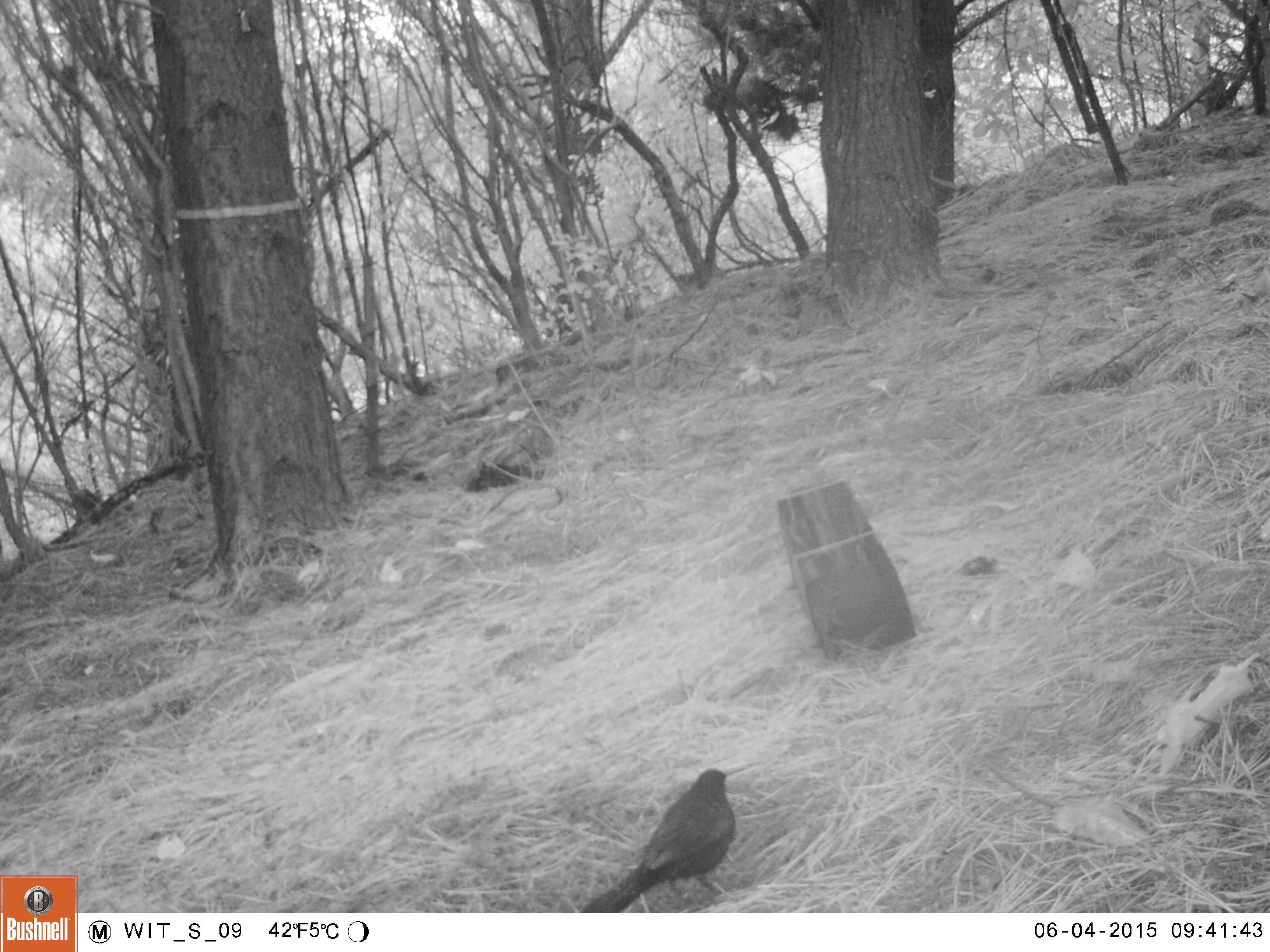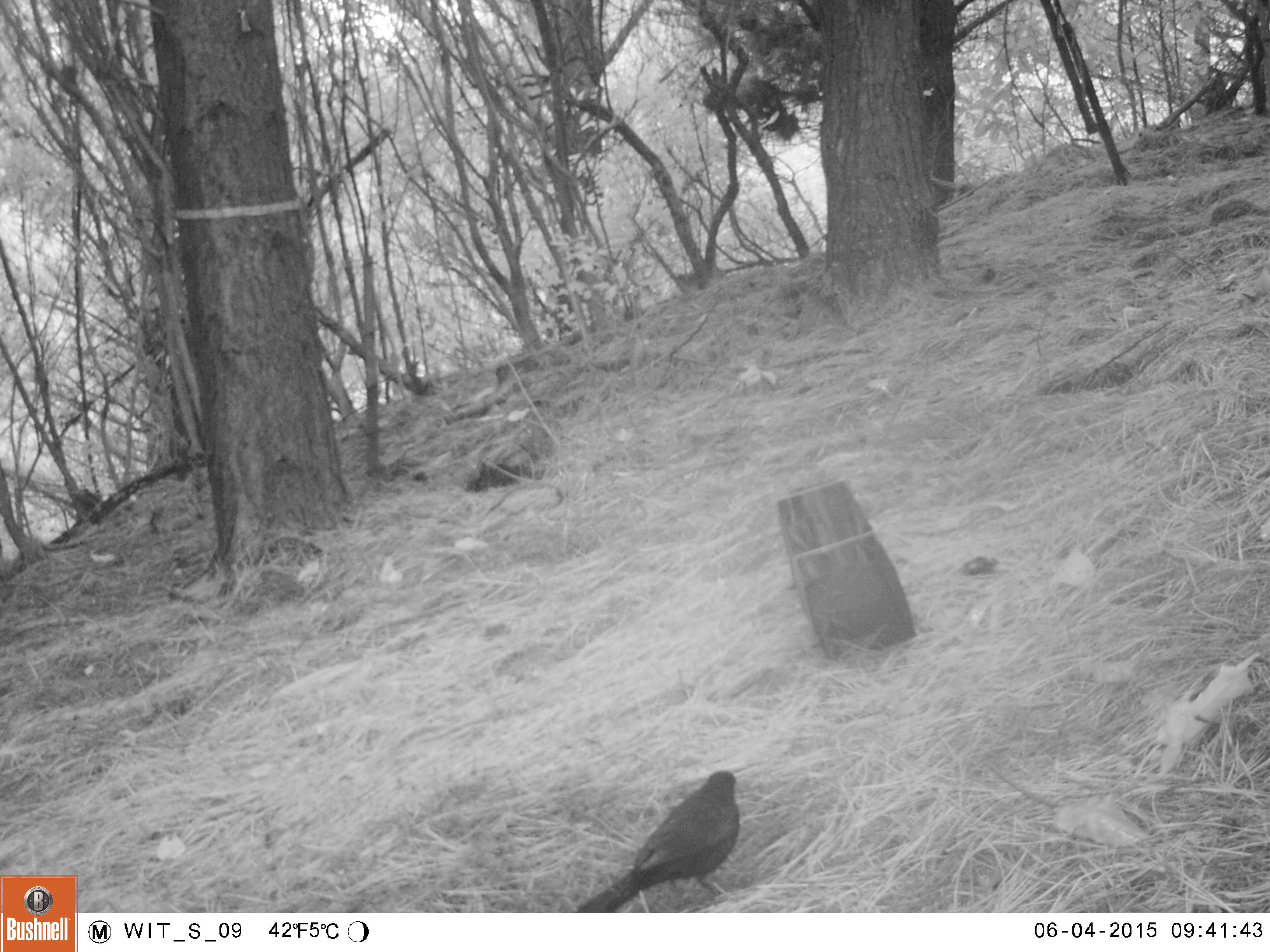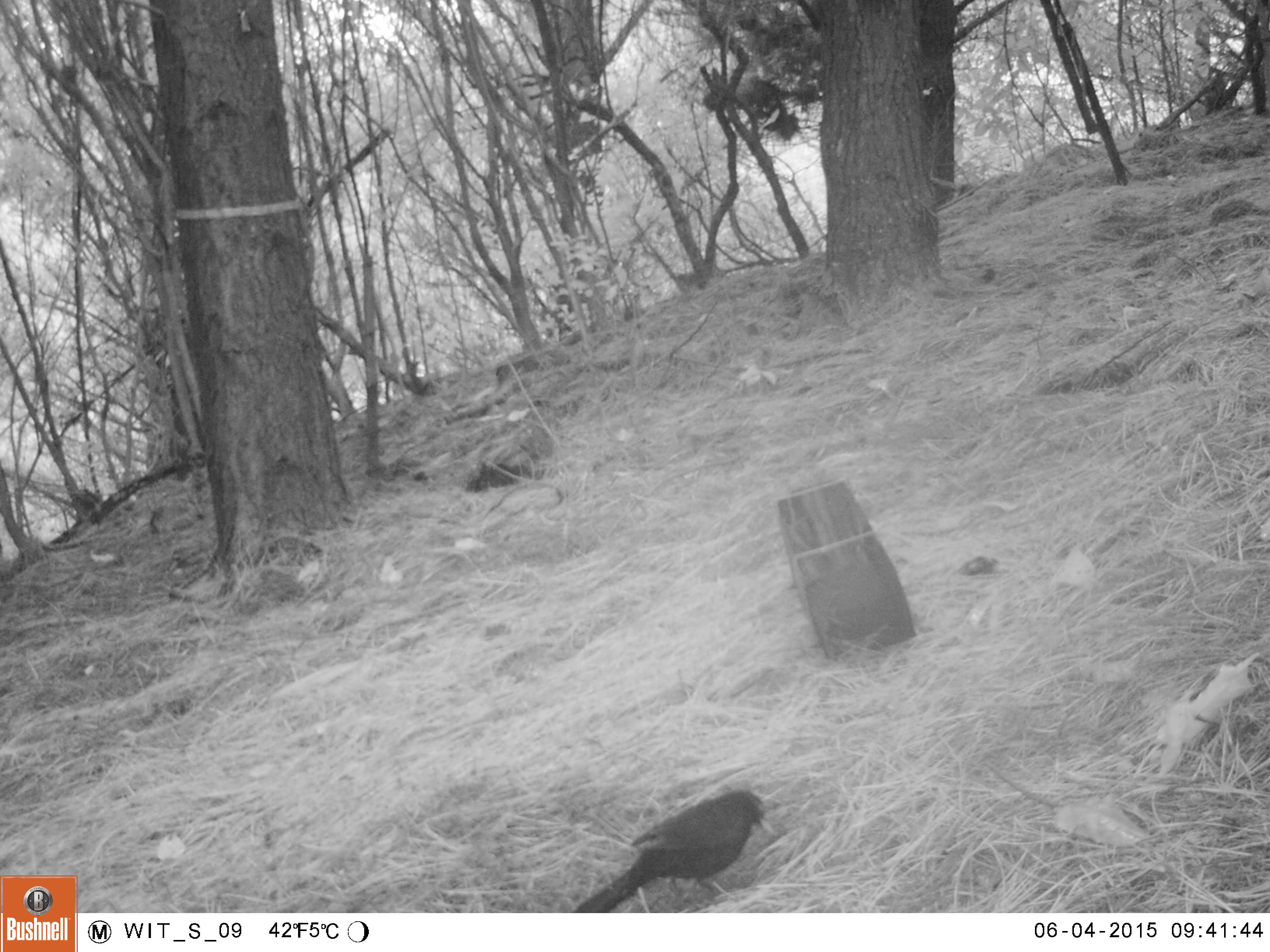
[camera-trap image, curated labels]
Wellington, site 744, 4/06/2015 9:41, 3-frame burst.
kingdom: Animalia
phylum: Chordata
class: Aves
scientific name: Aves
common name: bird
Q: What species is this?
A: Bird (Aves).